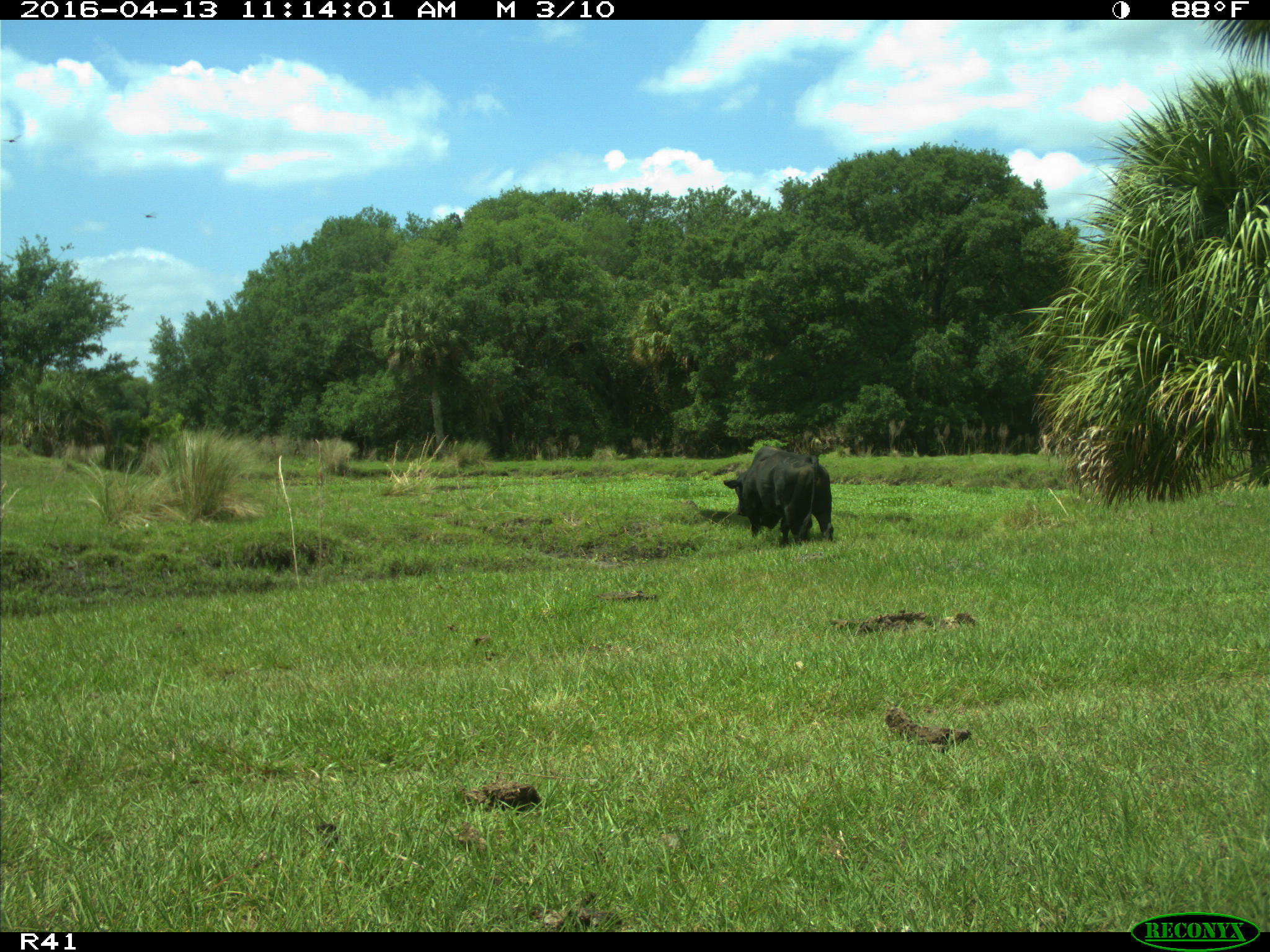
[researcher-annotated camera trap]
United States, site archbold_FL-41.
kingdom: Animalia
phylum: Chordata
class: Mammalia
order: Artiodactyla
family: Bovidae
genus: Bos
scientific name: Bos taurus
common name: domestic cow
Bos taurus (domestic cow).